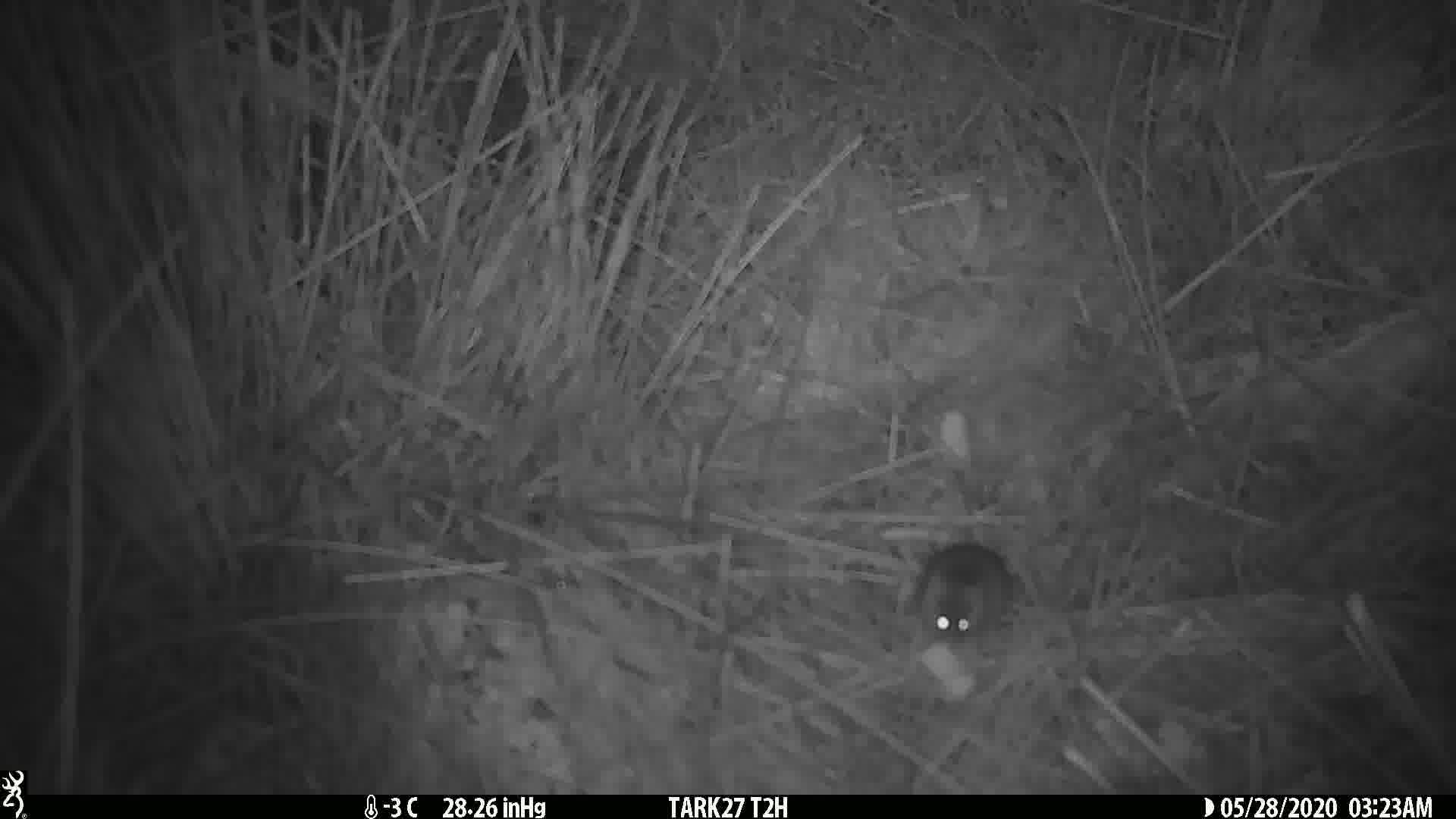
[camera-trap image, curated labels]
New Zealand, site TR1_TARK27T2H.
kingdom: Animalia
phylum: Chordata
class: Mammalia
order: Rodentia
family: Muridae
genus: Mus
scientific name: Mus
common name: mouse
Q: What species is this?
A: Mouse (Mus).